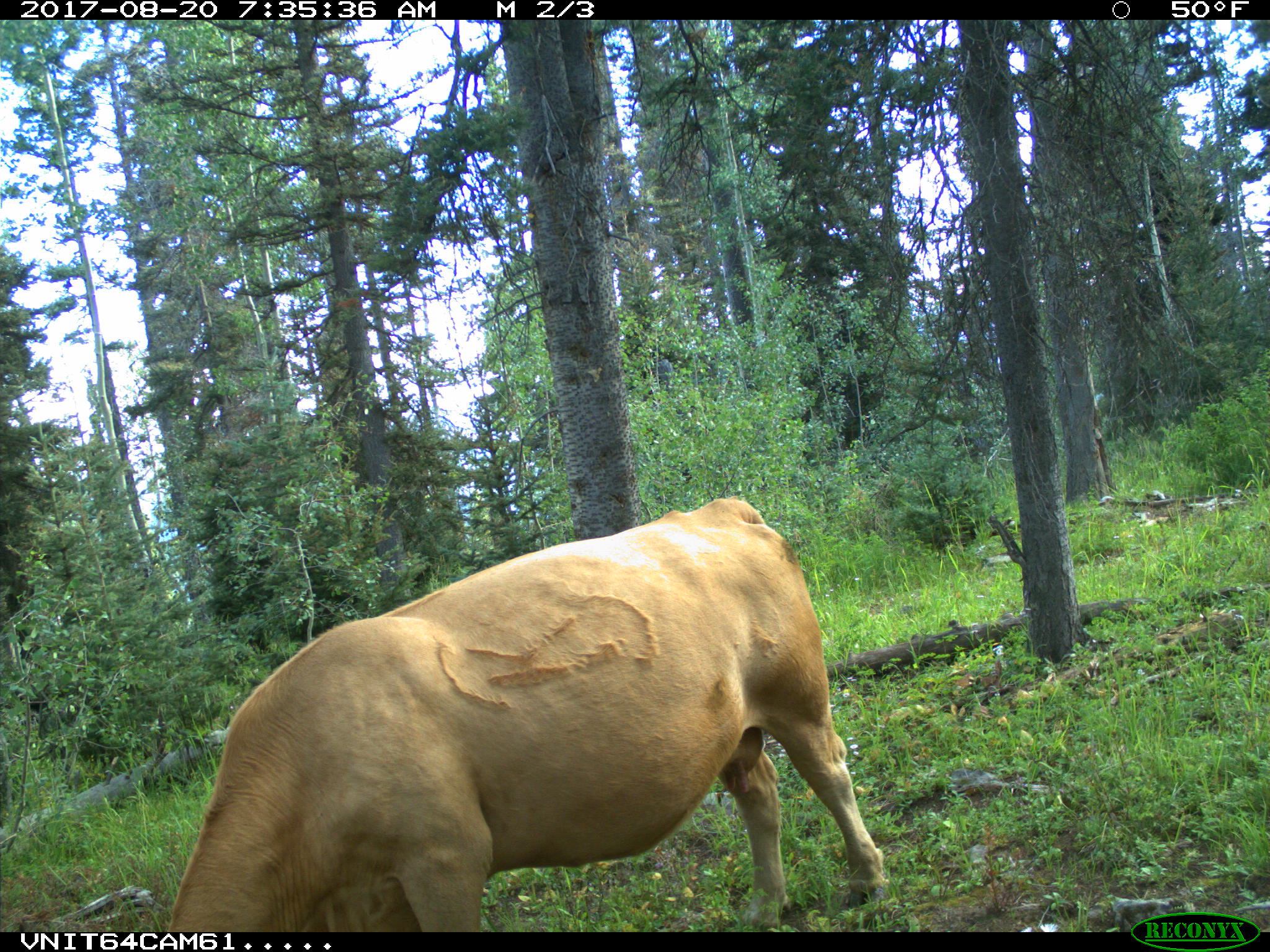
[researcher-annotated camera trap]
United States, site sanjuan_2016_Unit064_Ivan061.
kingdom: Animalia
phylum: Chordata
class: Mammalia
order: Artiodactyla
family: Bovidae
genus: Bos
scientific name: Bos taurus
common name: domestic cow